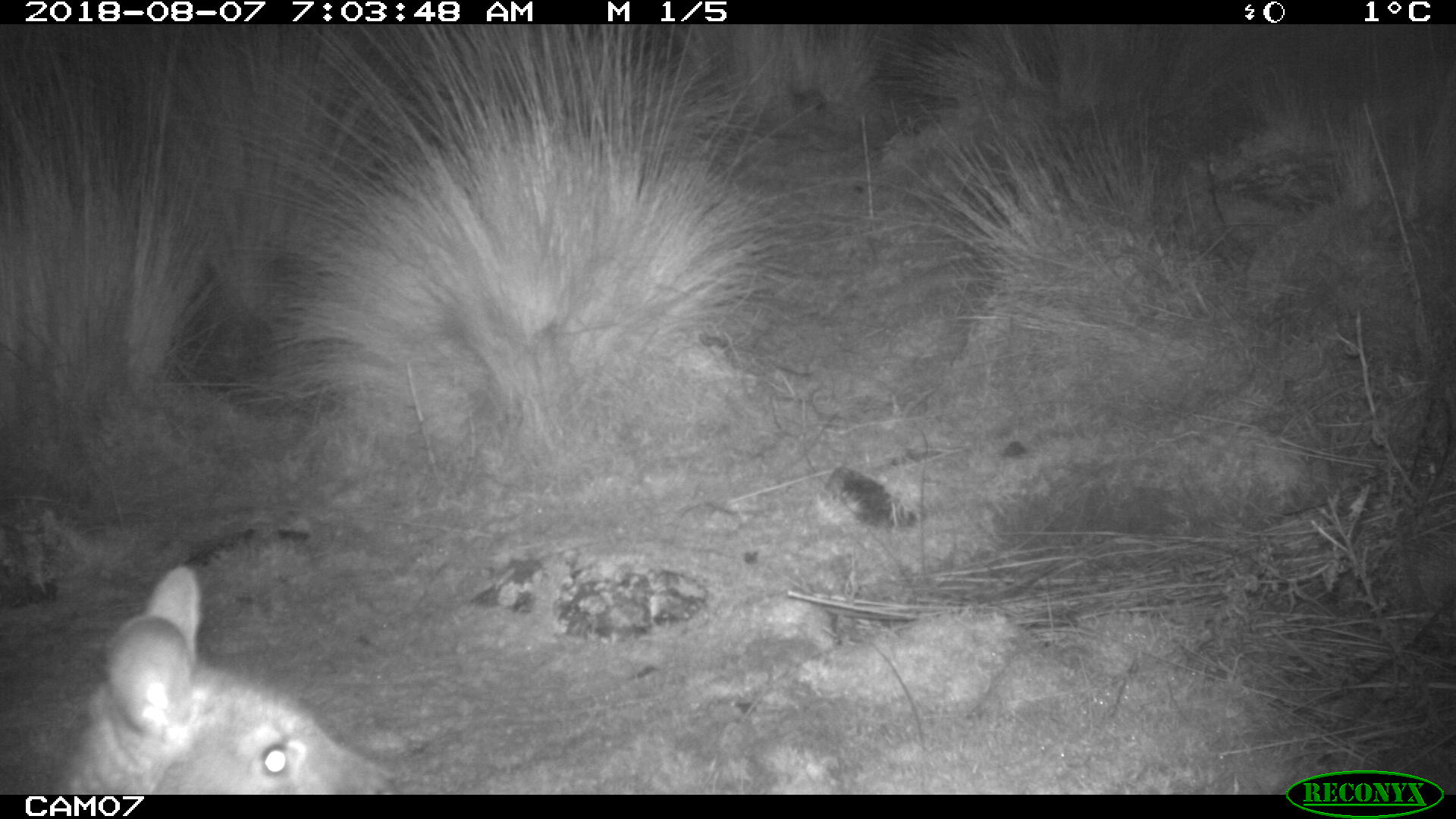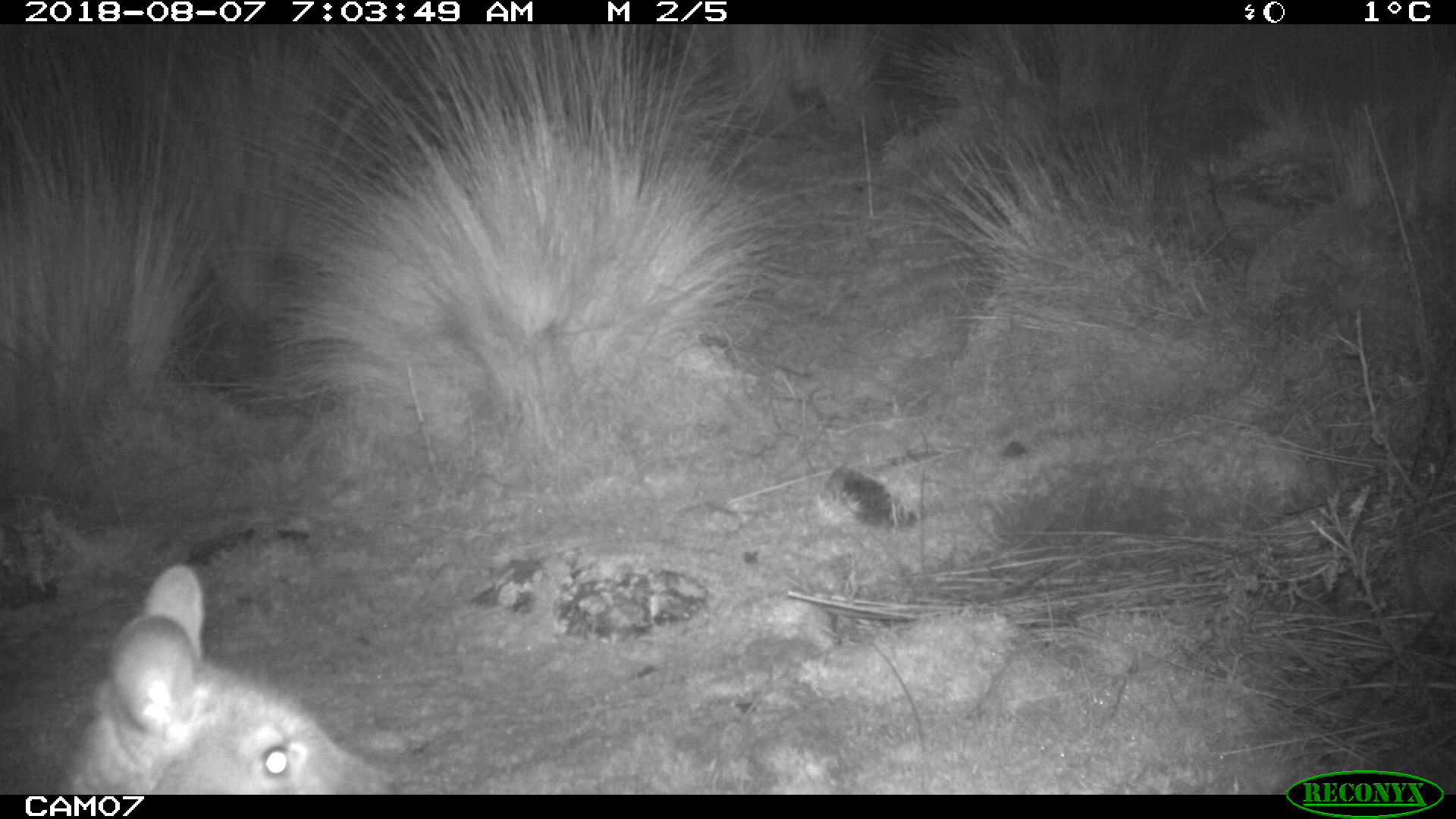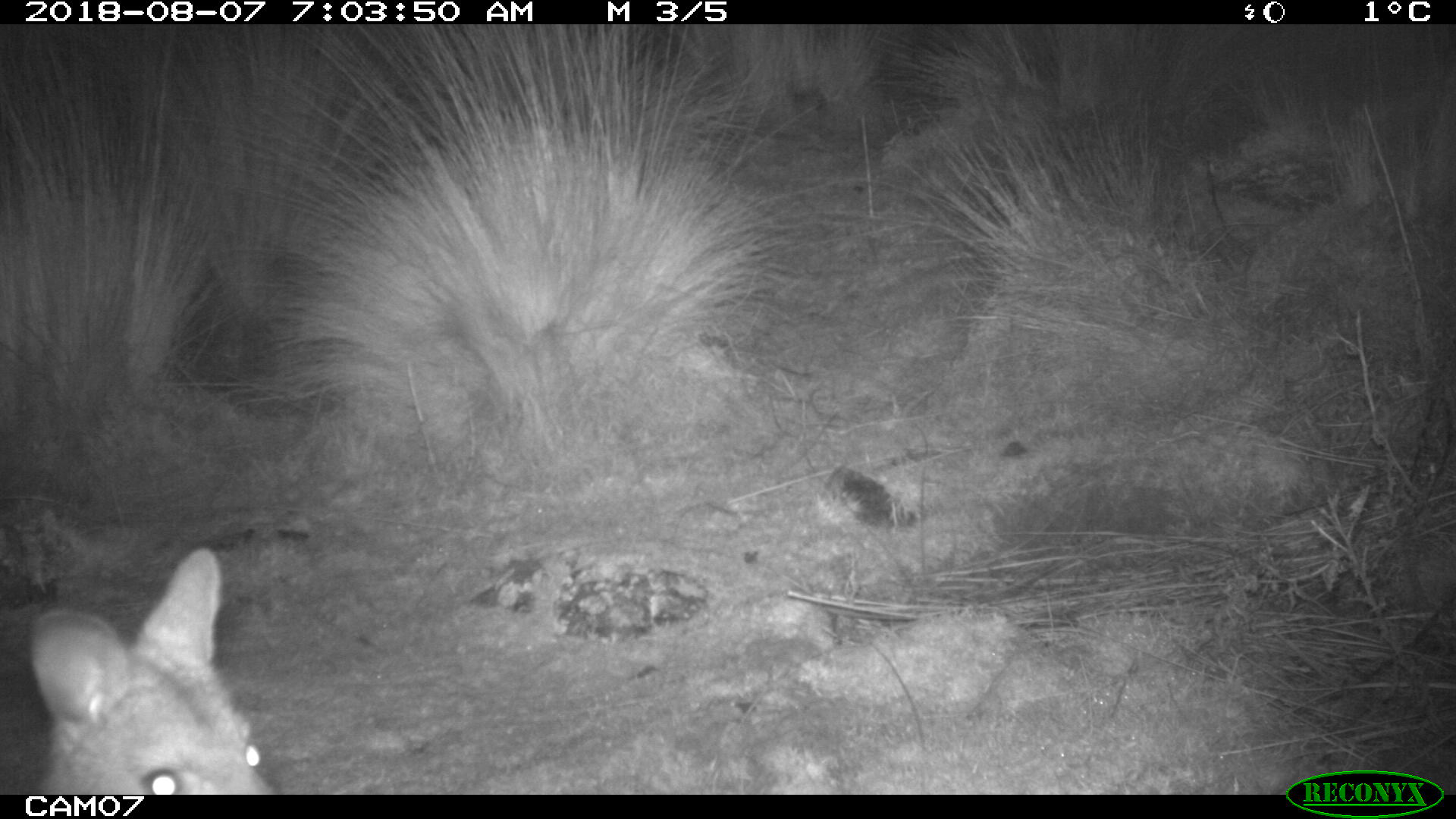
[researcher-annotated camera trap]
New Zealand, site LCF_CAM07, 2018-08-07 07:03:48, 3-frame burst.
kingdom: Animalia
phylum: Chordata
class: Mammalia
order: Diprotodontia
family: Macropodidae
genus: Notamacropus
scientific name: Notamacropus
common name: wallaby